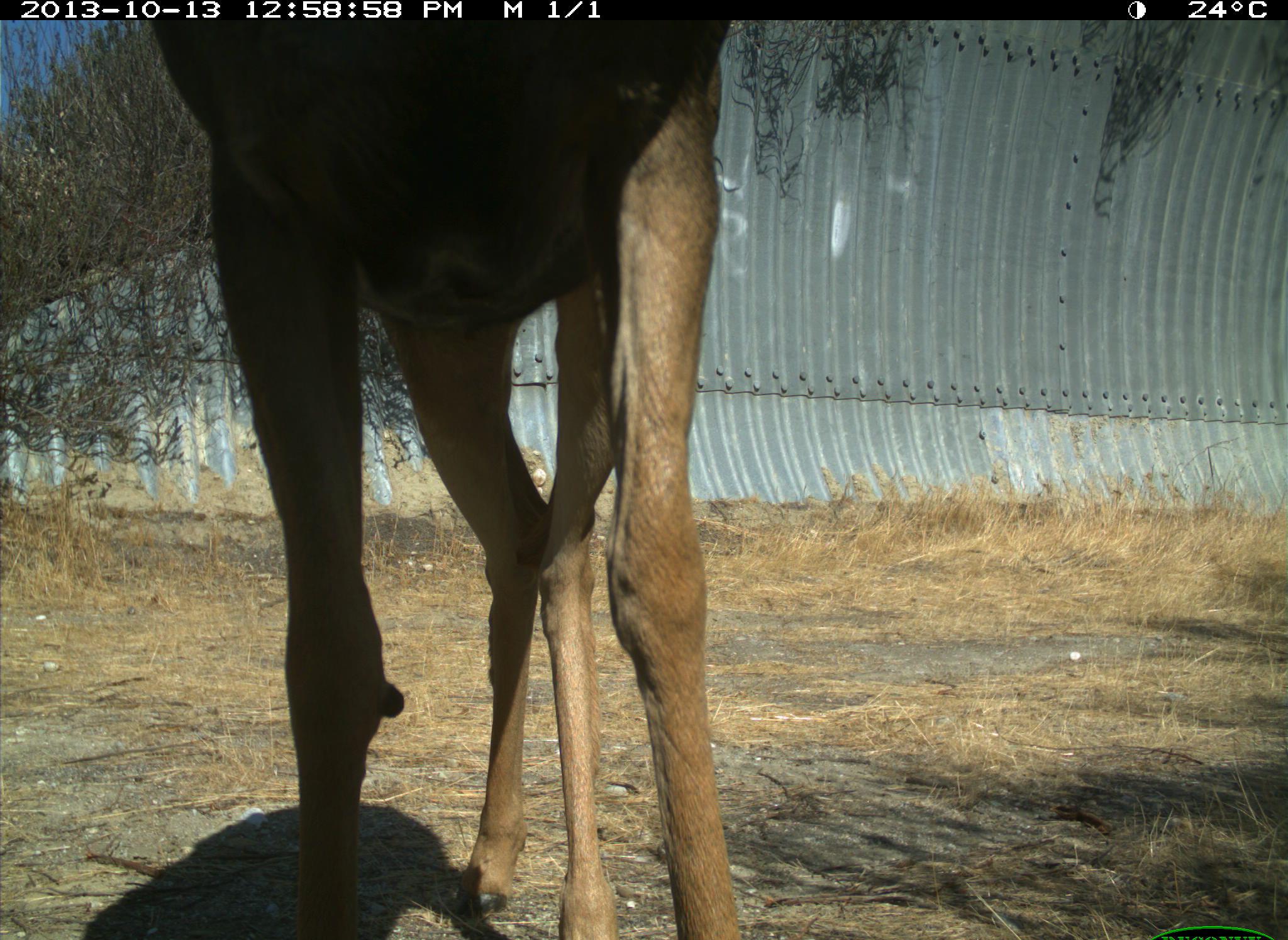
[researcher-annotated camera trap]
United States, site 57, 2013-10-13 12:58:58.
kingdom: Animalia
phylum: Chordata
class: Mammalia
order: Artiodactyla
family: Cervidae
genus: Odocoileus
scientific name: Odocoileus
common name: deer